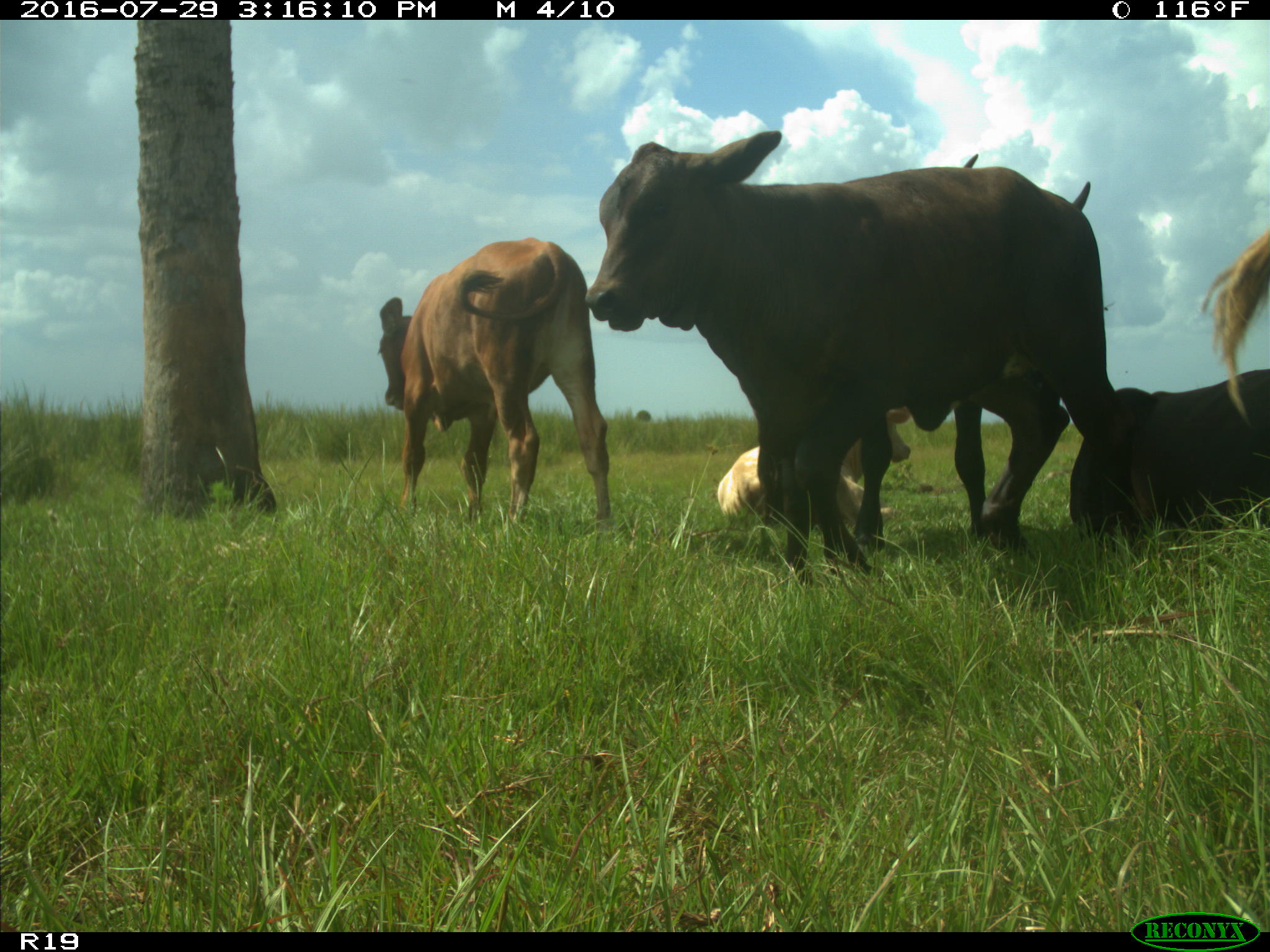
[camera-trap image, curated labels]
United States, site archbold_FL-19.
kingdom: Animalia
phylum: Chordata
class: Mammalia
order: Artiodactyla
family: Bovidae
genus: Bos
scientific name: Bos taurus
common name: domestic cow